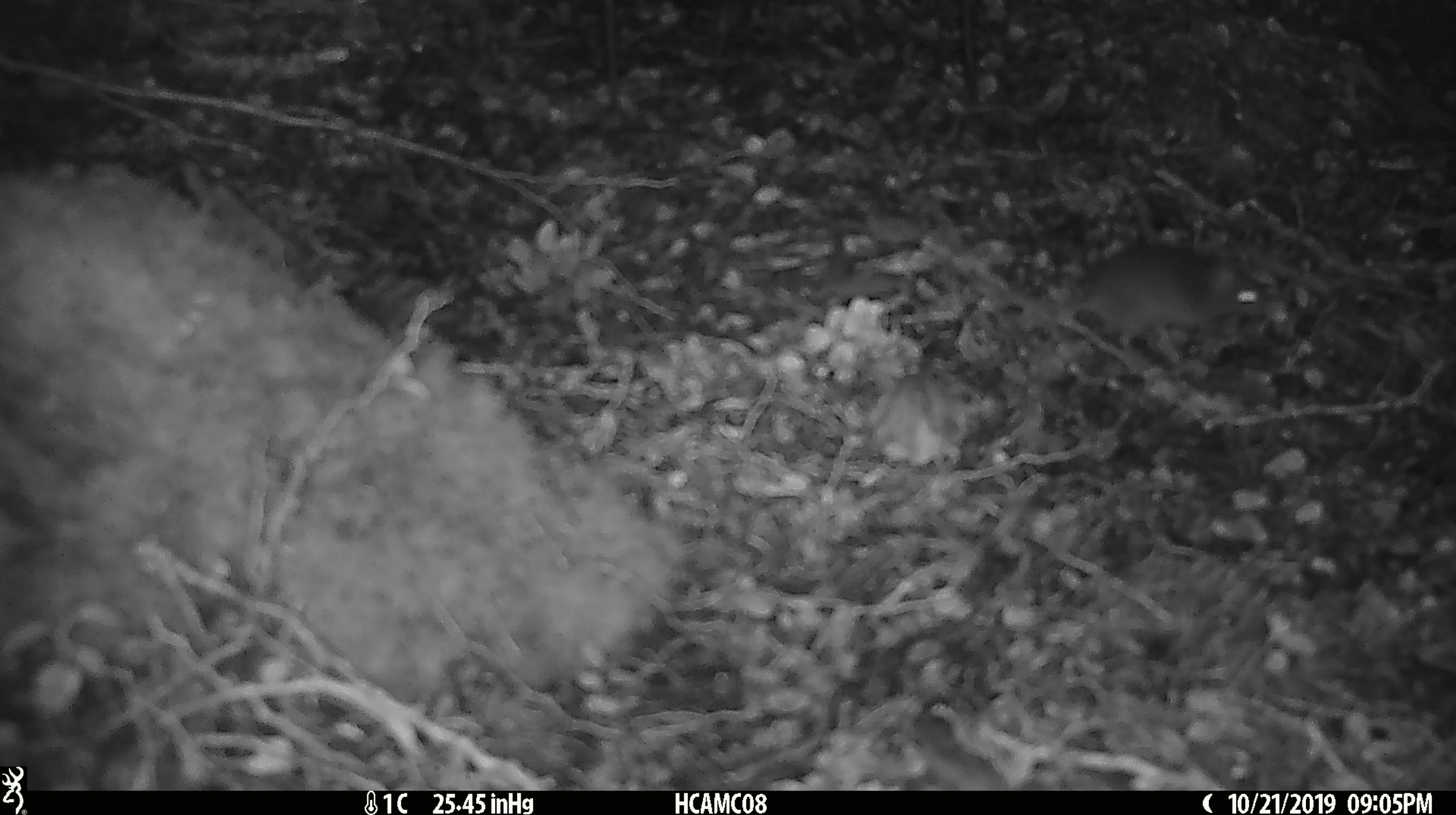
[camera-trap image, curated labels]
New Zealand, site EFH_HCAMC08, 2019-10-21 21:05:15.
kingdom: Animalia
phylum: Chordata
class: Mammalia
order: Rodentia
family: Muridae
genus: Mus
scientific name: Mus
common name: mouse